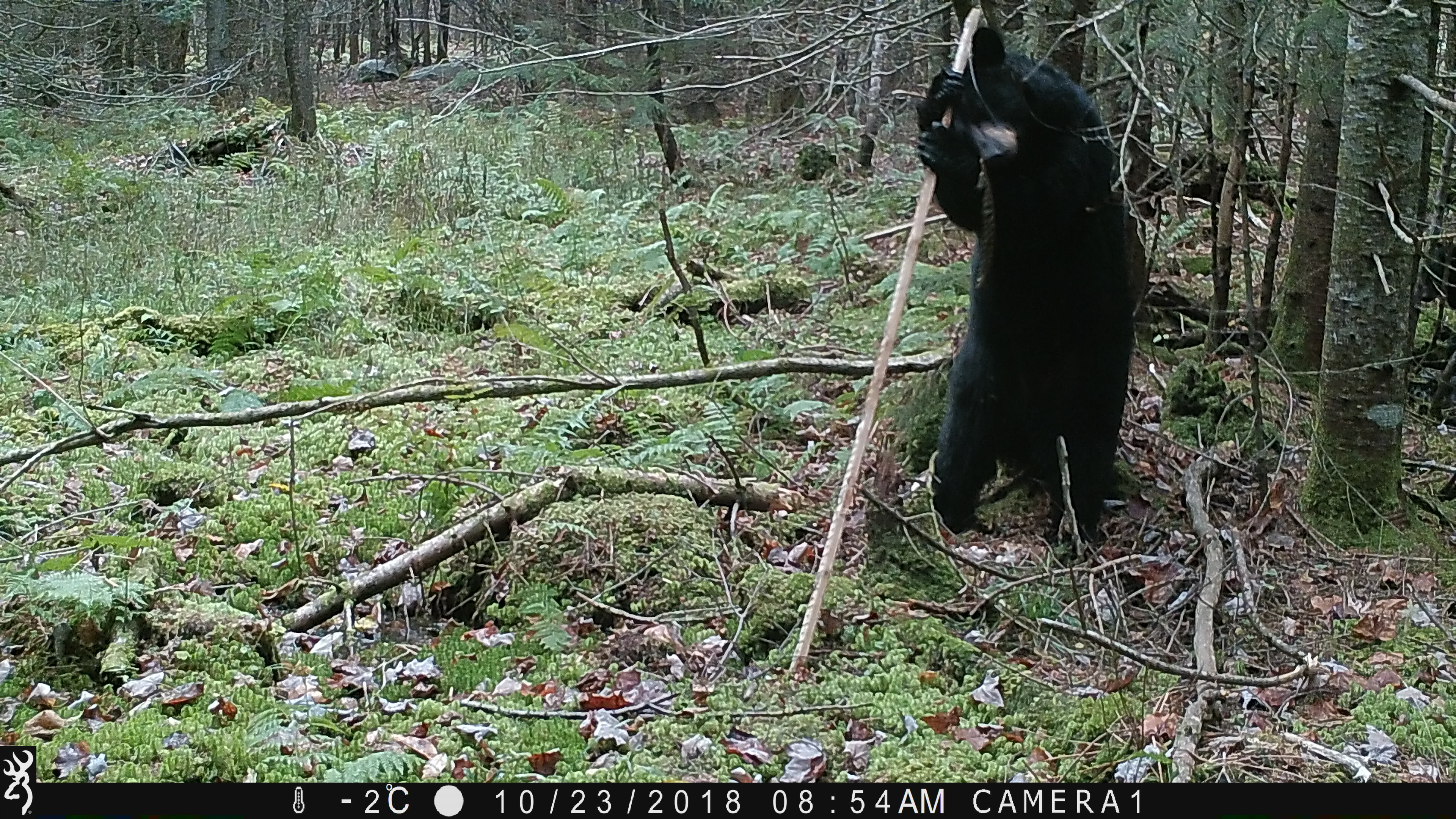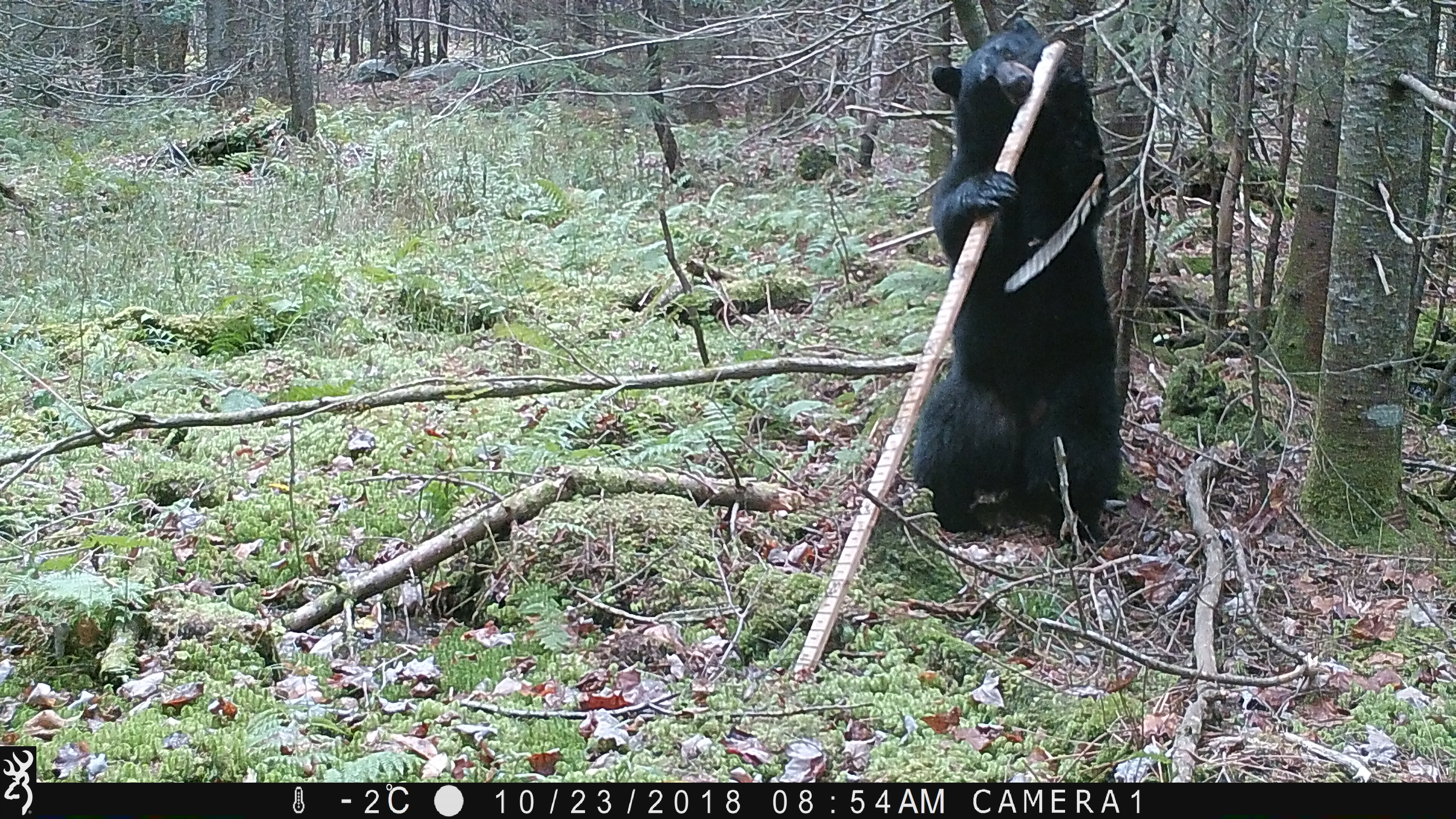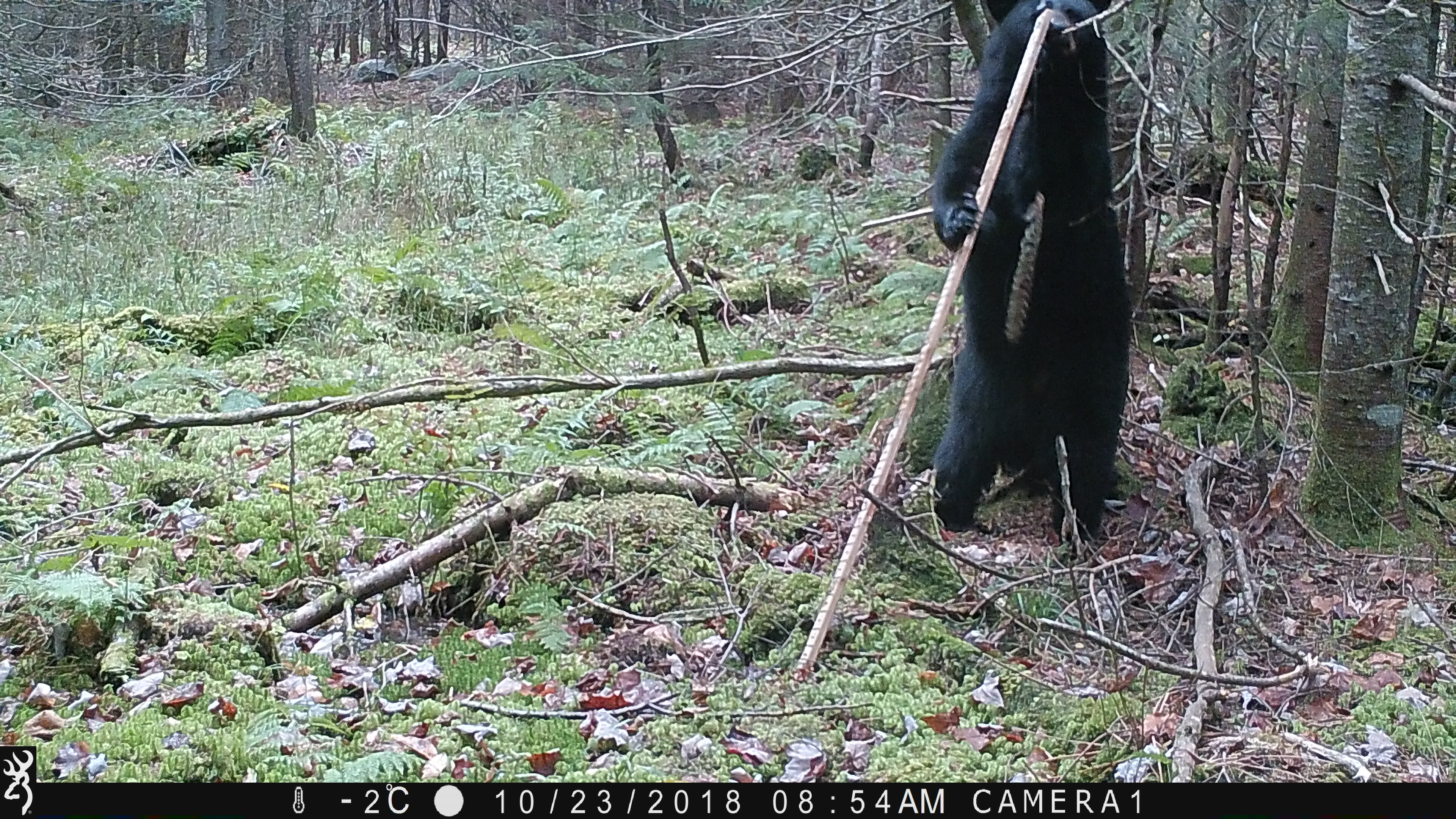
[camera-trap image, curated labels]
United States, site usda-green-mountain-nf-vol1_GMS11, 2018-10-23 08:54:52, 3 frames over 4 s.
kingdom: Animalia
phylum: Chordata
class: Mammalia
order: Carnivora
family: Ursidae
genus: Ursus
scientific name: Ursus americanus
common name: black bear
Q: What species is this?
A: Black bear (Ursus americanus).